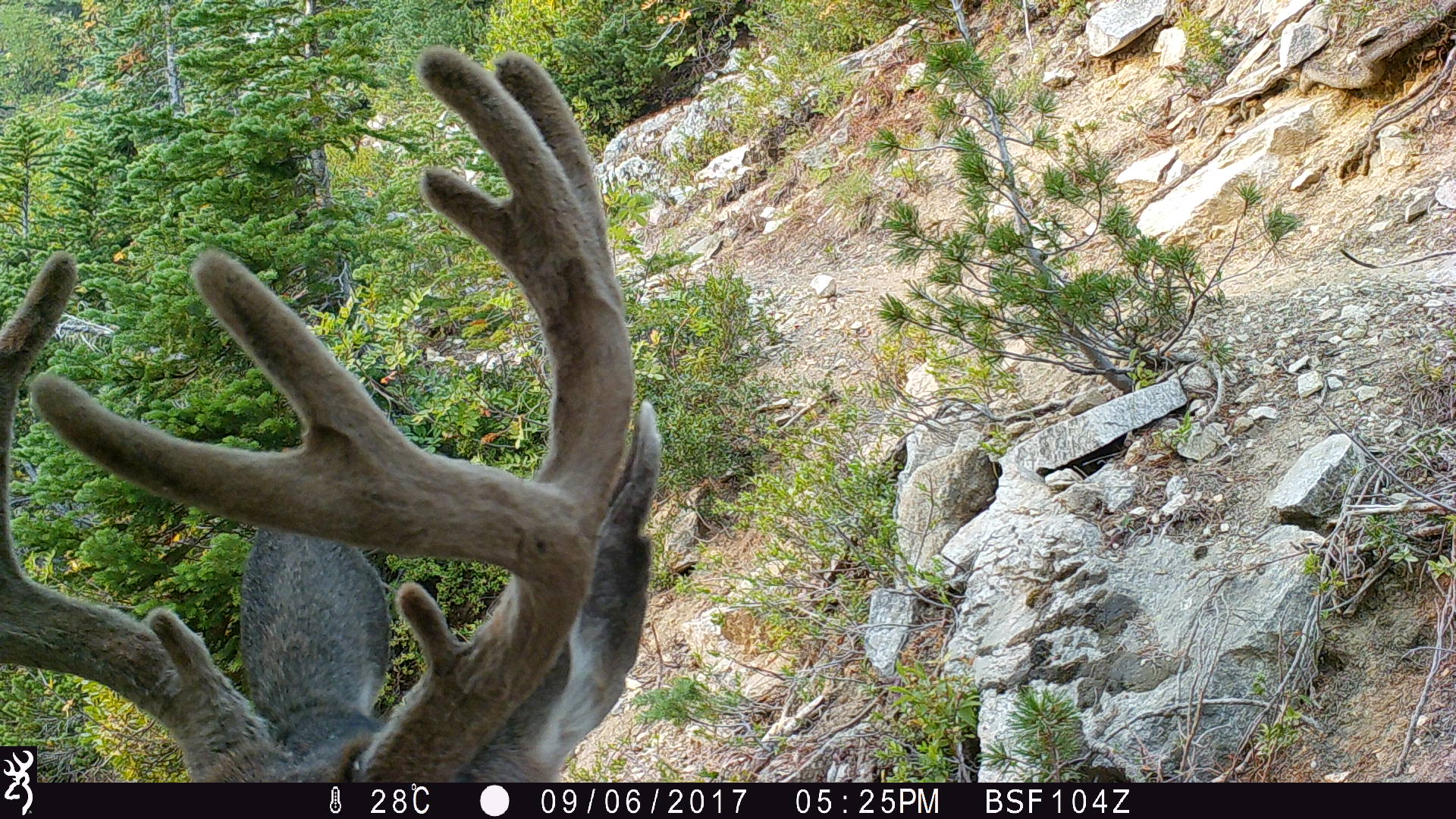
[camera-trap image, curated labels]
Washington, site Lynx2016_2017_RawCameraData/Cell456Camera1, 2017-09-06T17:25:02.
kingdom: Animalia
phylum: Chordata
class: Mammalia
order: Artiodactyla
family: Cervidae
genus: Odocoileus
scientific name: Odocoileus hemionus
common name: mule deer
Odocoileus hemionus (mule deer). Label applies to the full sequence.